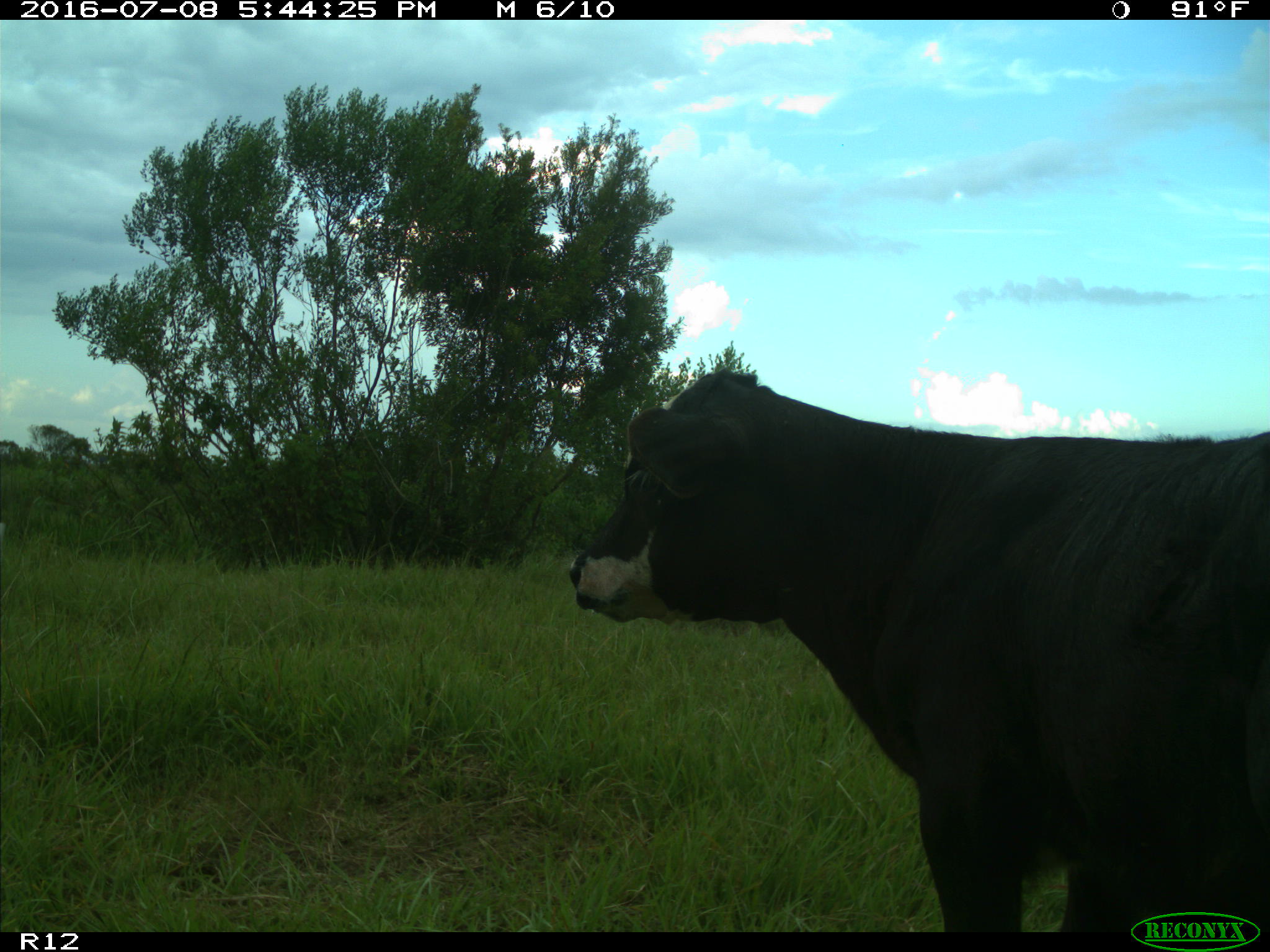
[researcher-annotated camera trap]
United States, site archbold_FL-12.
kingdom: Animalia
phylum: Chordata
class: Mammalia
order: Artiodactyla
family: Bovidae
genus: Bos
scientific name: Bos taurus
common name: domestic cow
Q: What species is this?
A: Bos taurus (domestic cow).